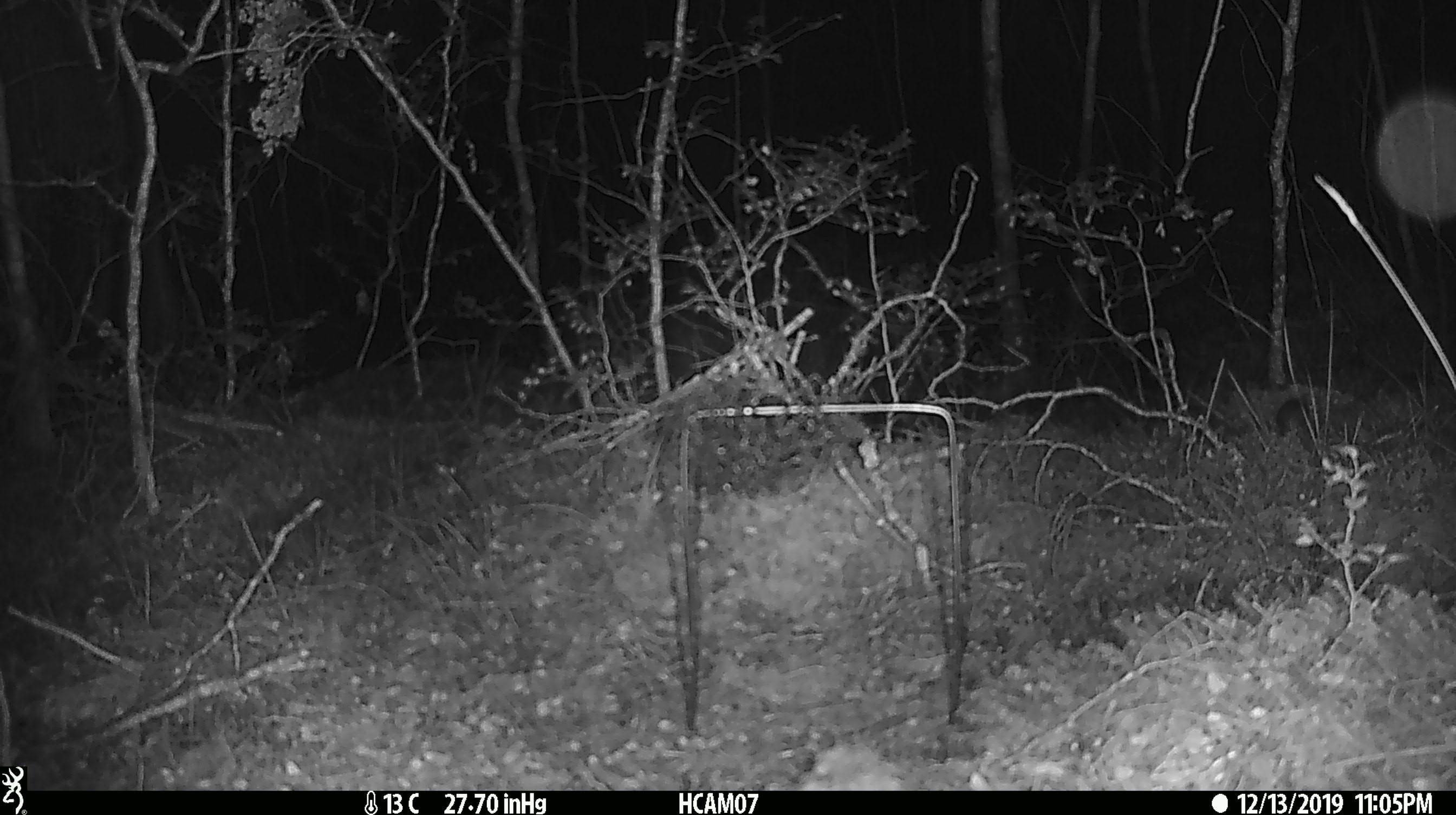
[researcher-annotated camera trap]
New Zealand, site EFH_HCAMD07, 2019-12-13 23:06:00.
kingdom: Animalia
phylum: Chordata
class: Mammalia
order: Rodentia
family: Muridae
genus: Mus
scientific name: Mus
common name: mouse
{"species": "mouse (Mus)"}